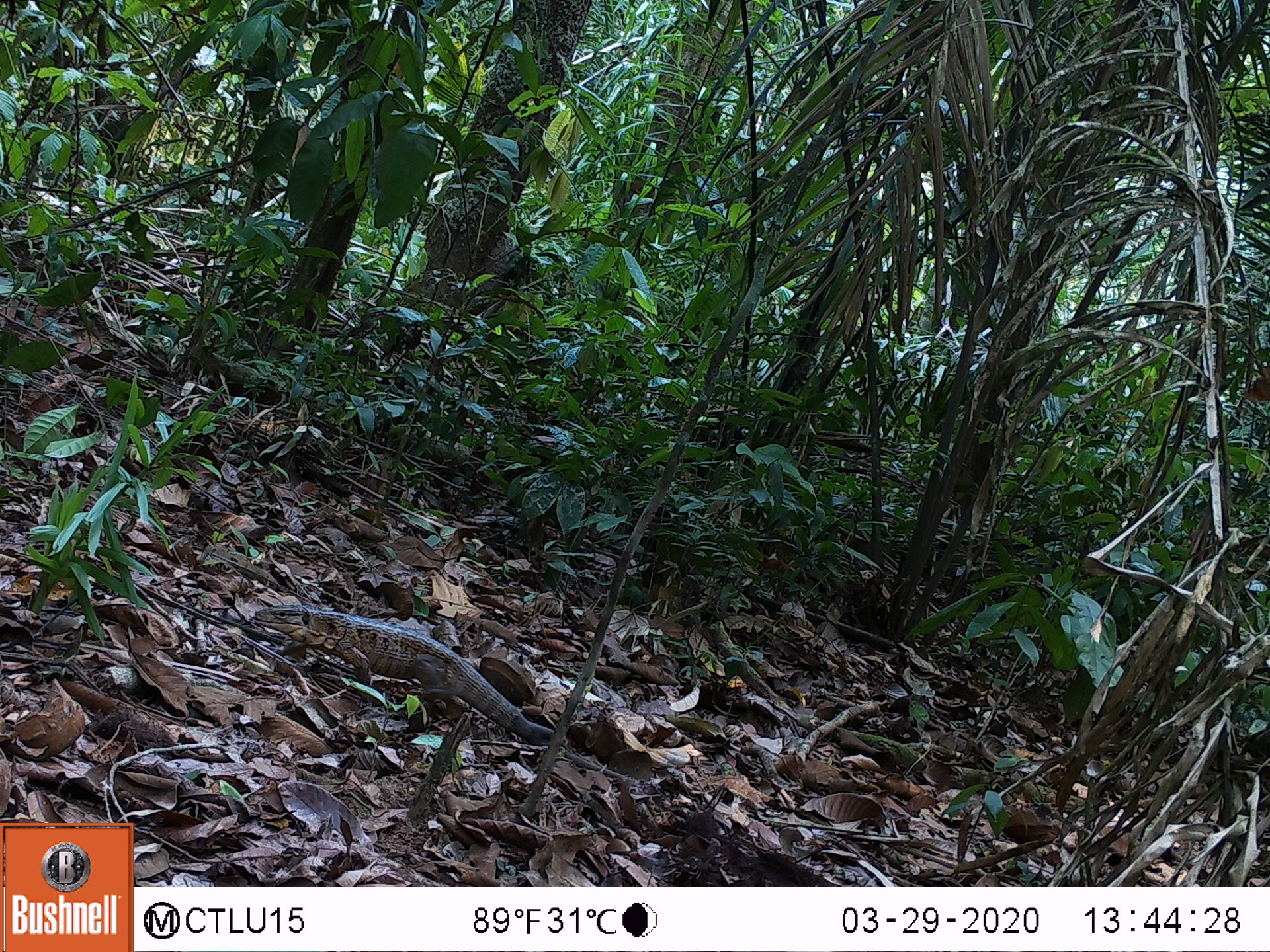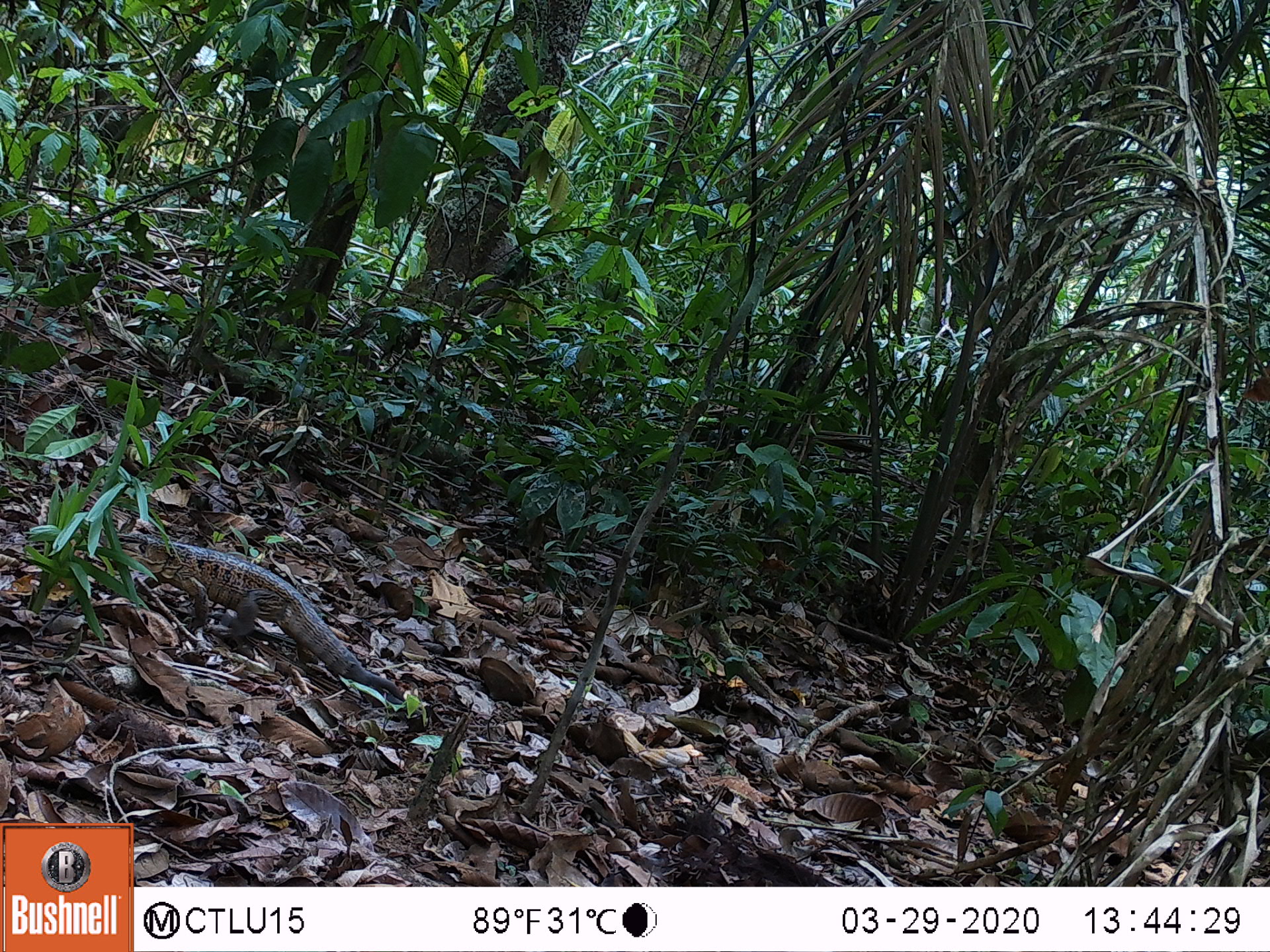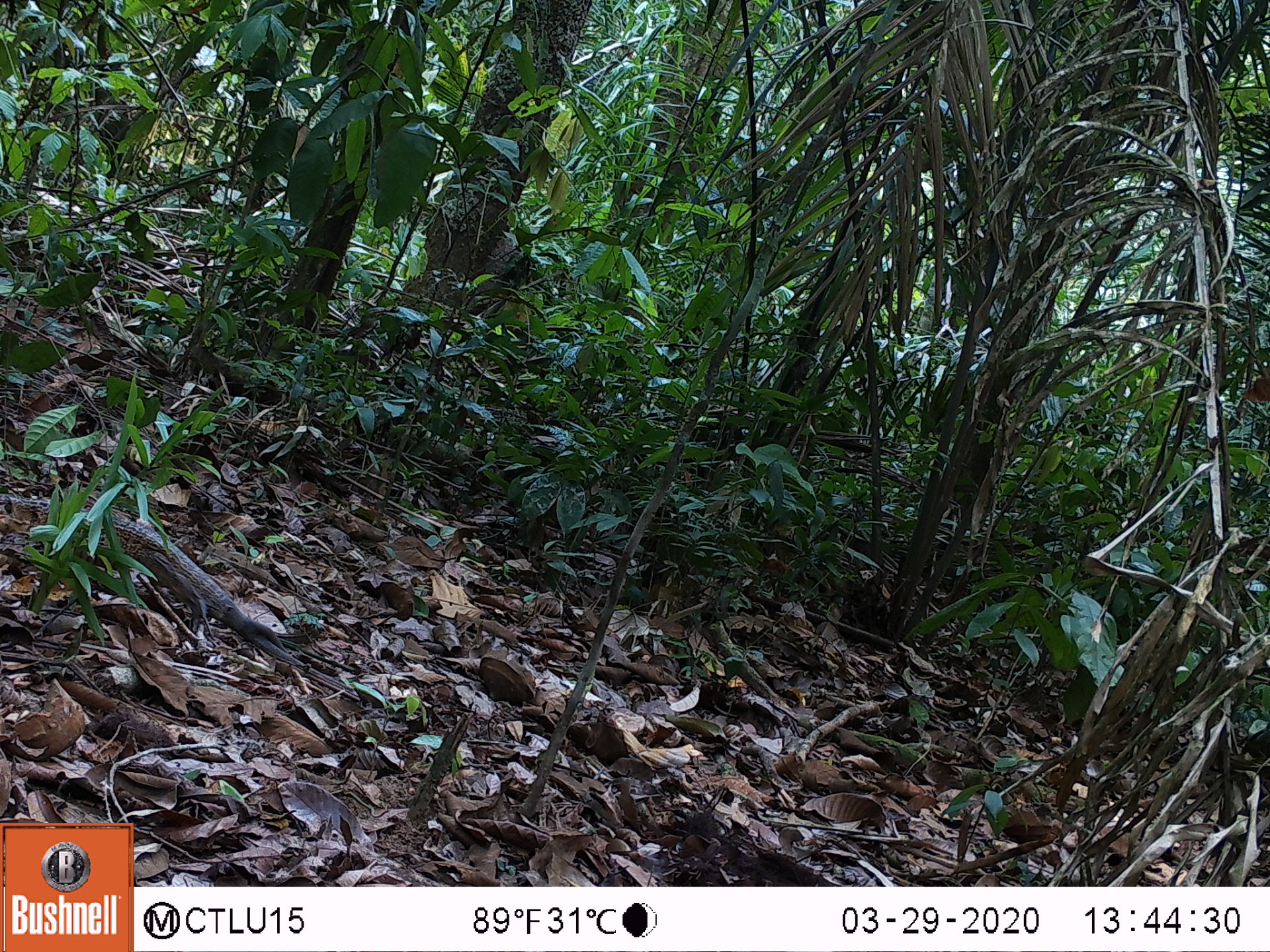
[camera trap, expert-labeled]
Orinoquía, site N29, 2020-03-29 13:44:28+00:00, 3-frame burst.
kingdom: Animalia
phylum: Chordata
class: Reptilia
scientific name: Reptilia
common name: reptile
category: unknown reptile